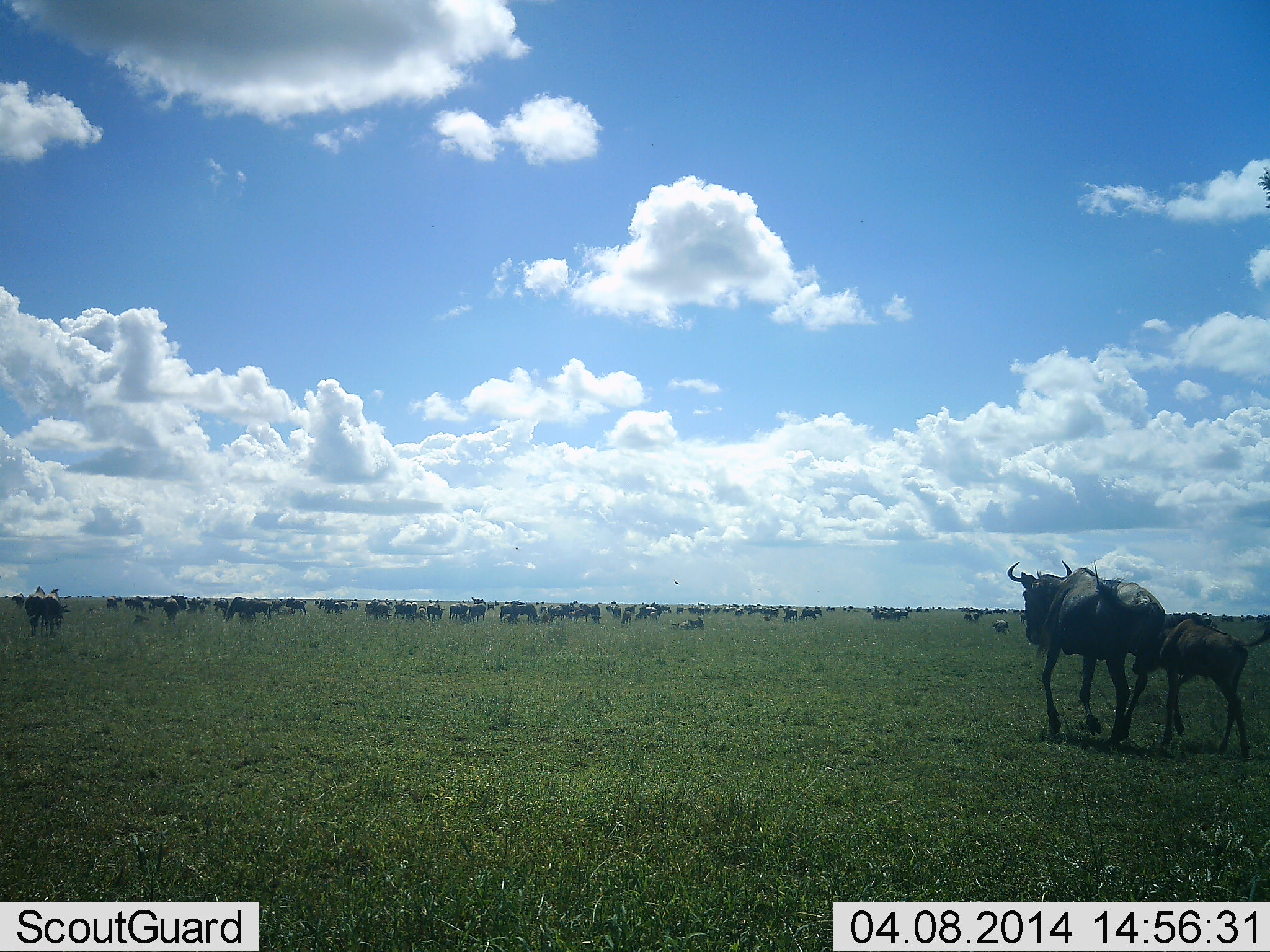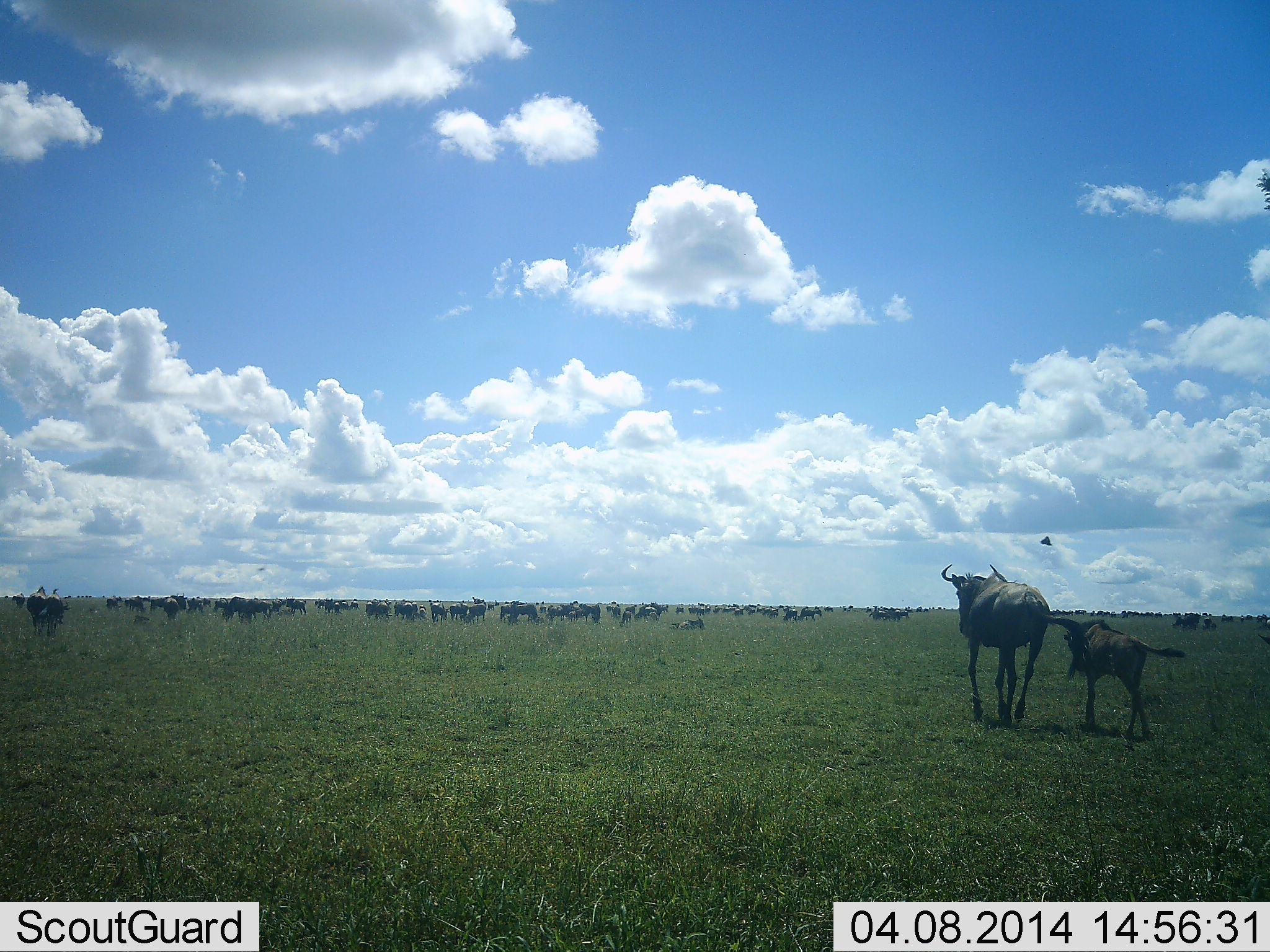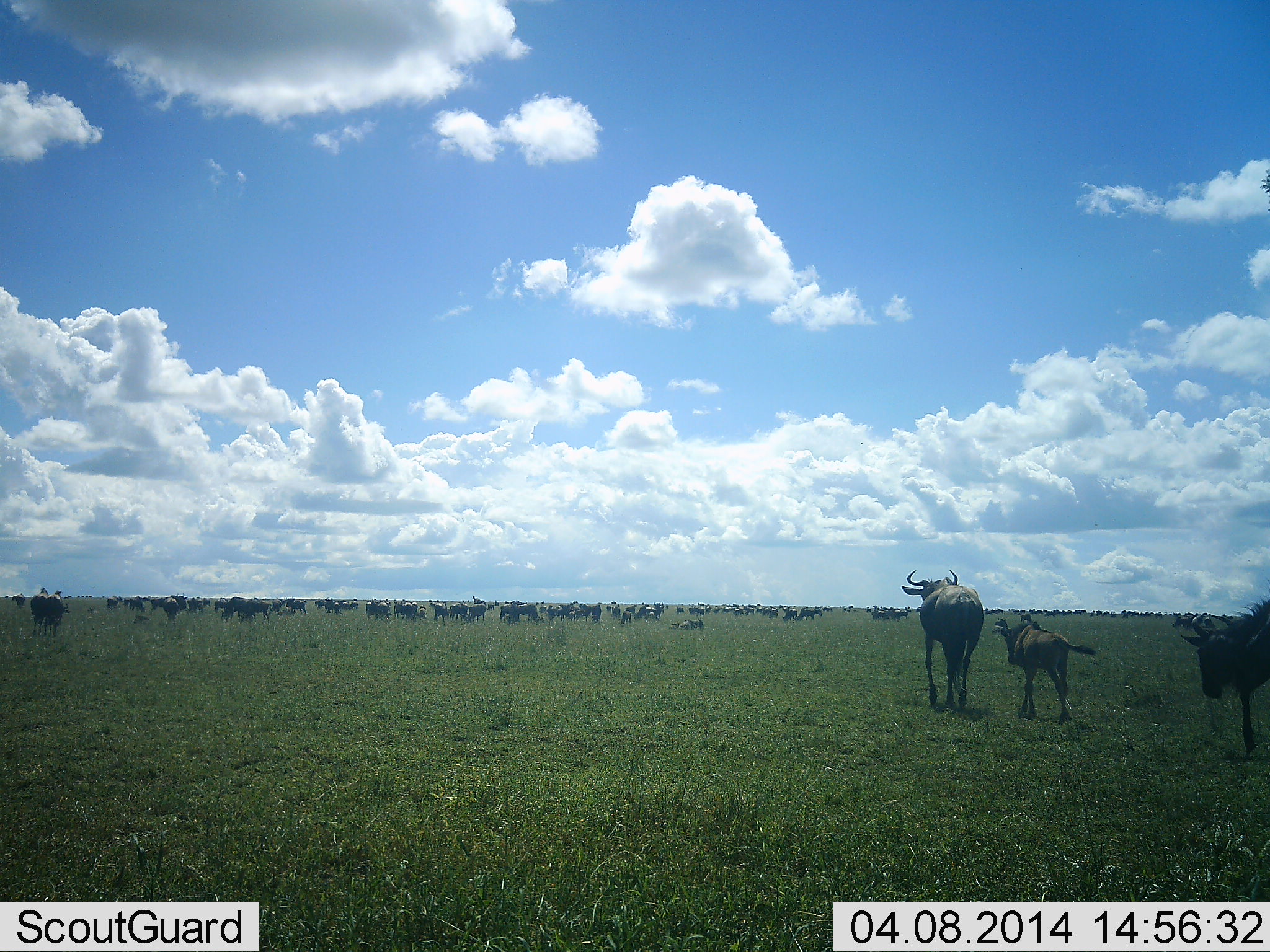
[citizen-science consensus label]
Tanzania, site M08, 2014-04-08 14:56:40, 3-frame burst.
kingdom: Animalia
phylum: Chordata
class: Mammalia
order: Artiodactyla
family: Bovidae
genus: Connochaetes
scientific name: Connochaetes taurinus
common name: blue wildebeest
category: wildebeest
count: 51+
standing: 64%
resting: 9%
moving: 82%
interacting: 9%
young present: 82%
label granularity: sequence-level